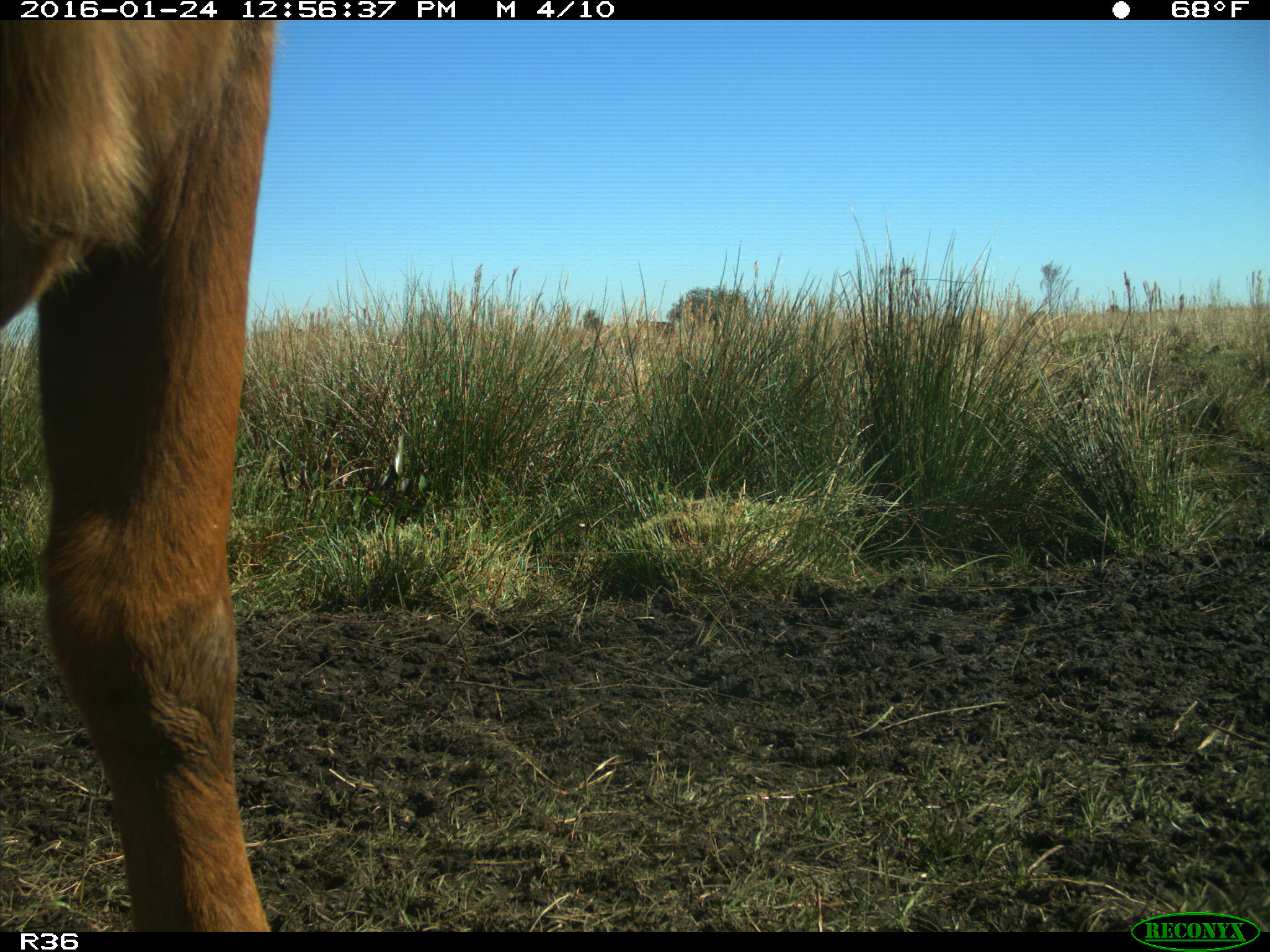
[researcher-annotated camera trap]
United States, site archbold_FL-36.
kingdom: Animalia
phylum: Chordata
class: Mammalia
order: Artiodactyla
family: Bovidae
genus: Bos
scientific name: Bos taurus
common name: domestic cow